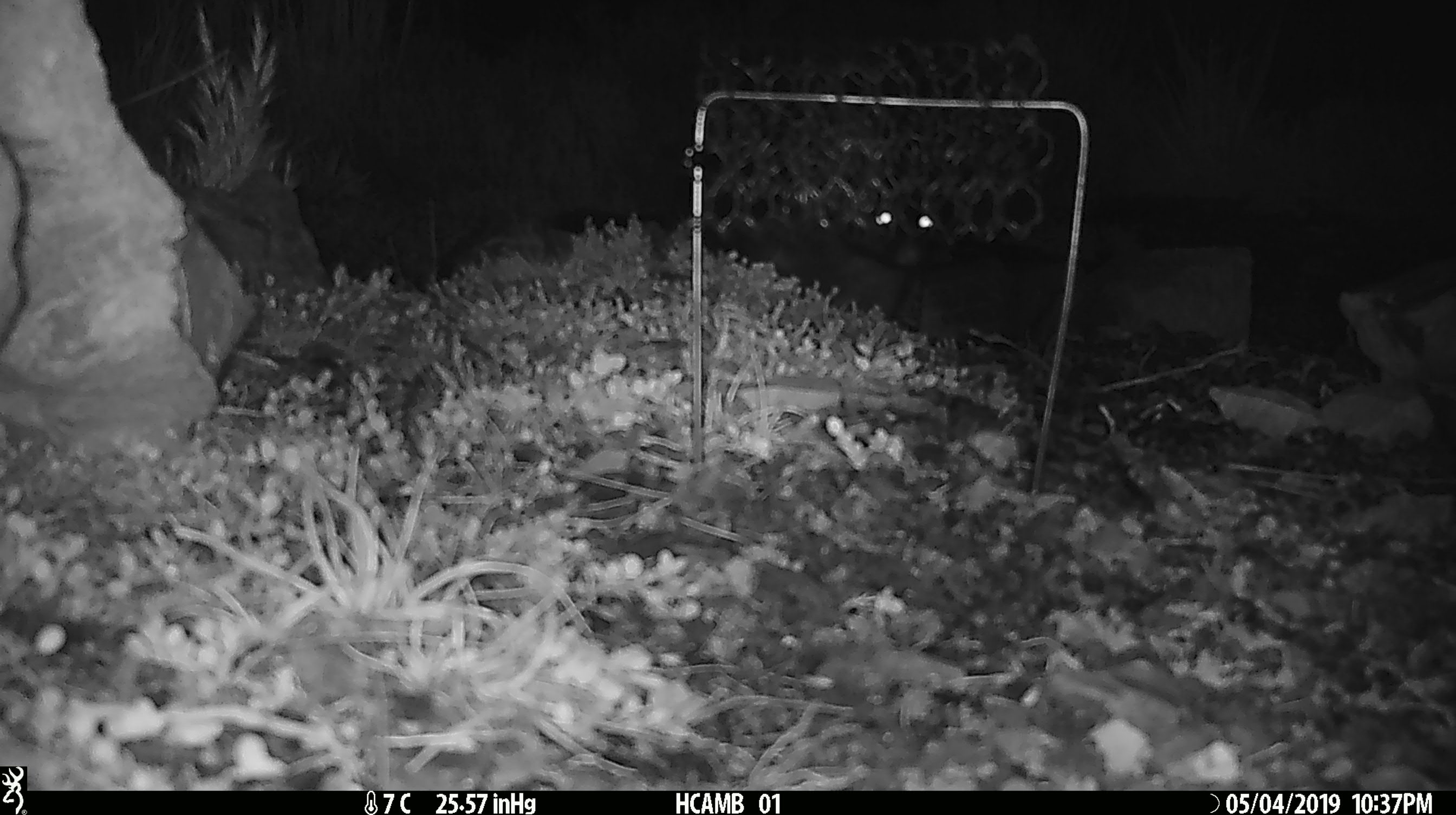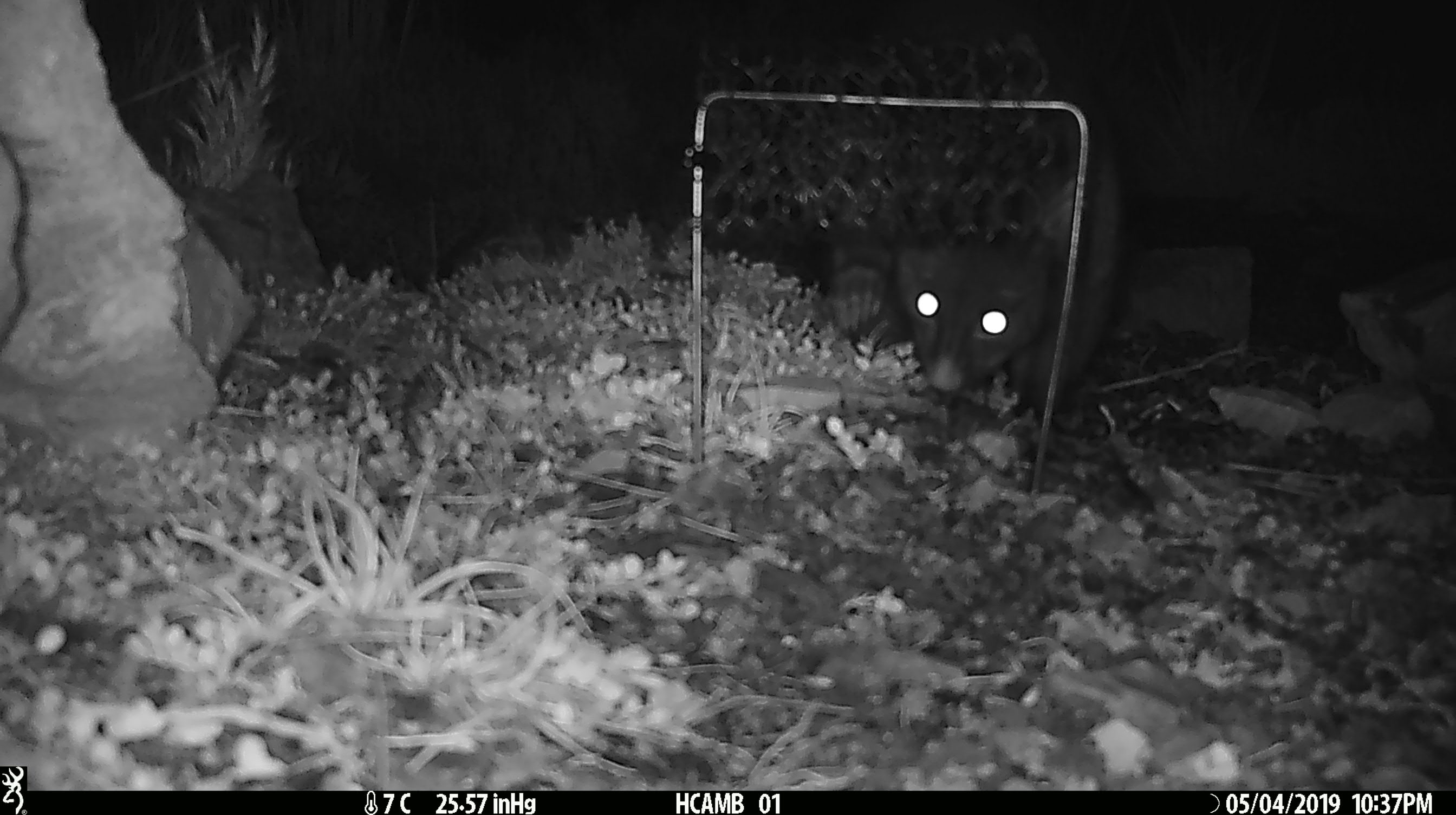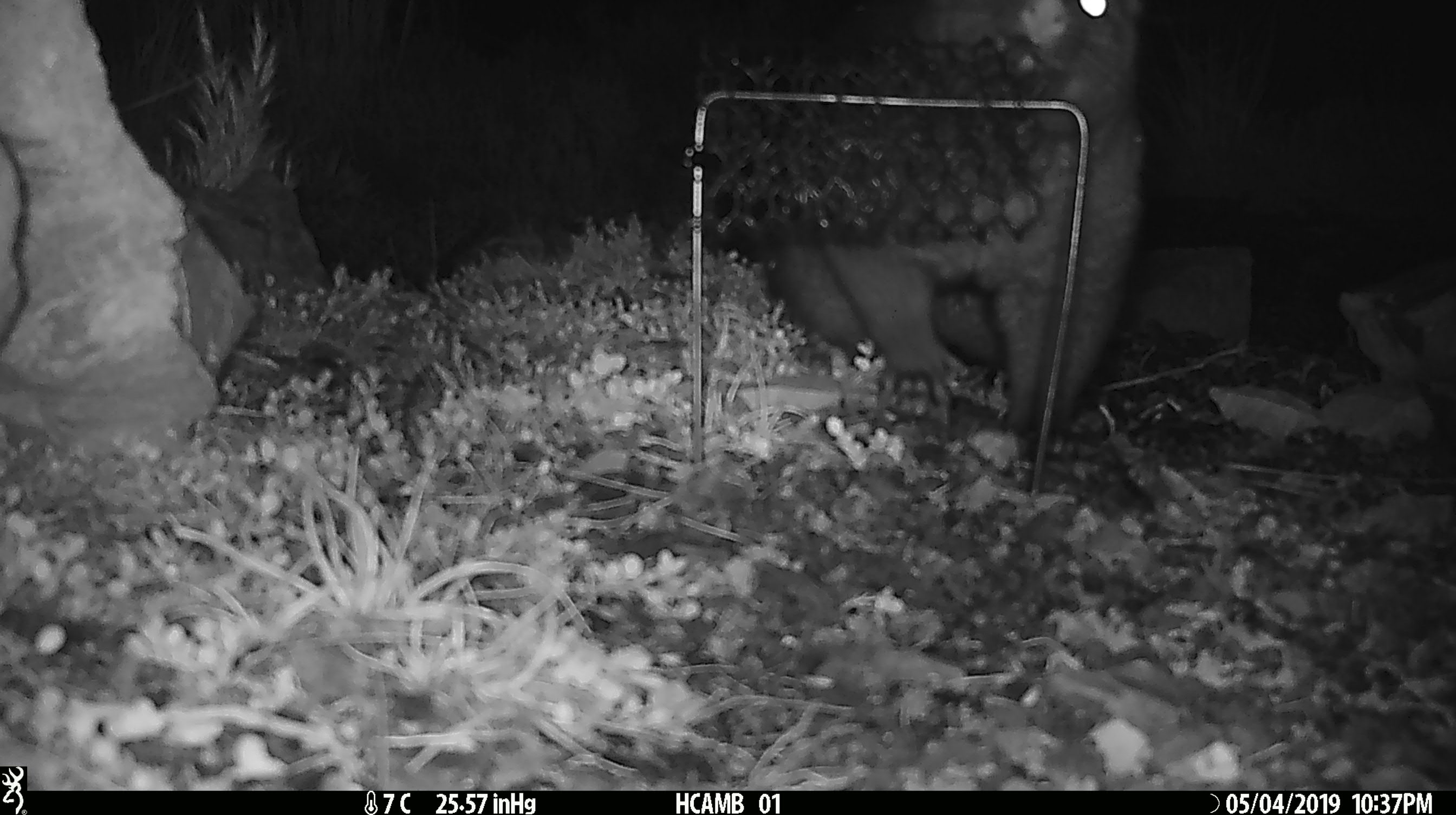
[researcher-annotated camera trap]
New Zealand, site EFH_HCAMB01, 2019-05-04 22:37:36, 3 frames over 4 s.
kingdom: Animalia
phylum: Chordata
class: Mammalia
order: Diprotodontia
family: Phalangeridae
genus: Trichosurus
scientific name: Trichosurus vulpecula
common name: common brushtail possum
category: possum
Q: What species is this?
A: Possum (common brushtail possum) (Trichosurus vulpecula).